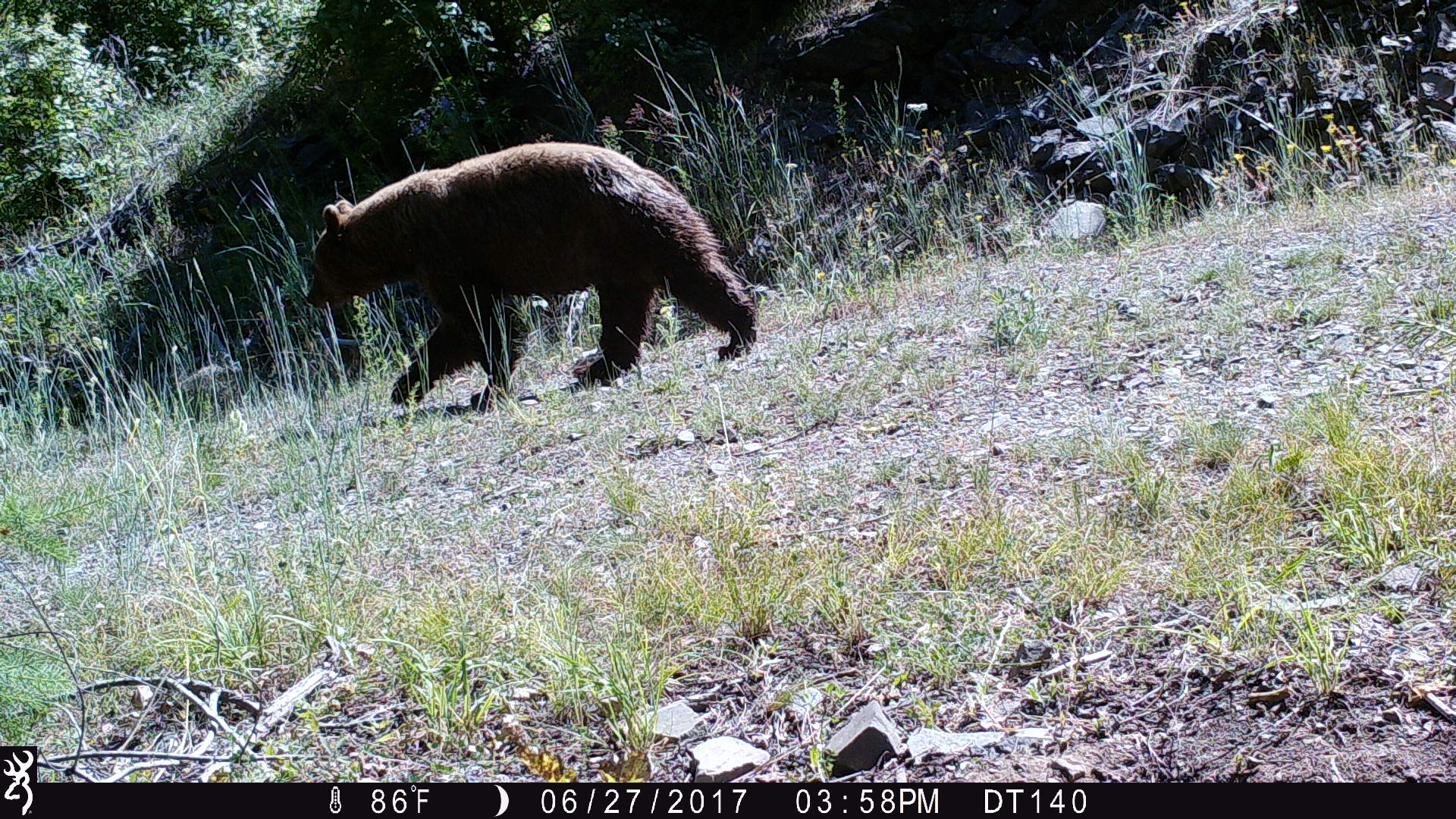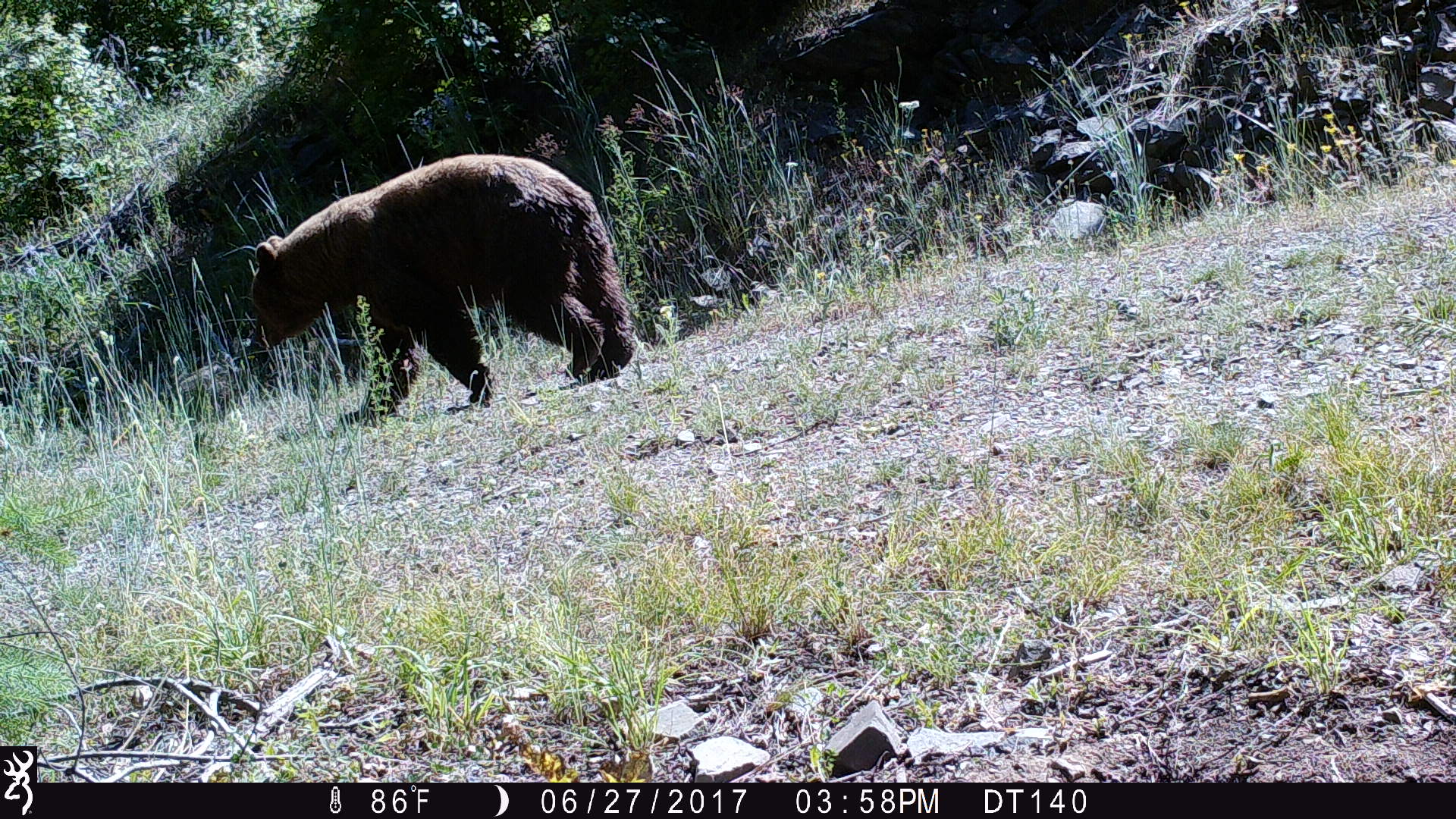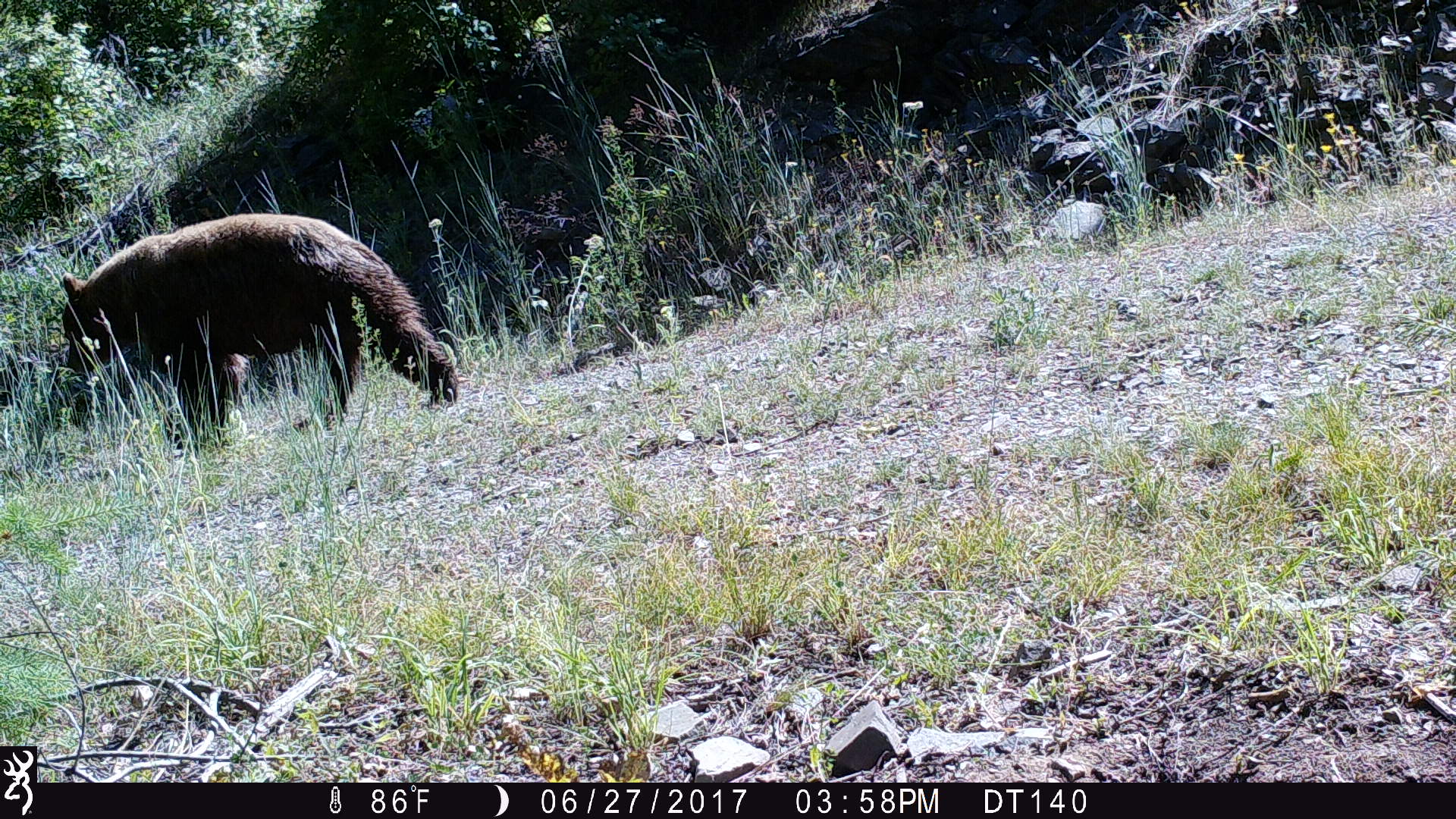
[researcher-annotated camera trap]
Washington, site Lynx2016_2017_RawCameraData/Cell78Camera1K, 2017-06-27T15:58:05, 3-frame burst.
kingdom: Animalia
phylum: Chordata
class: Mammalia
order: Carnivora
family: Ursidae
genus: Ursus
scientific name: Ursus americanus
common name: american black bear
Ursus americanus (american black bear). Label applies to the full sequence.